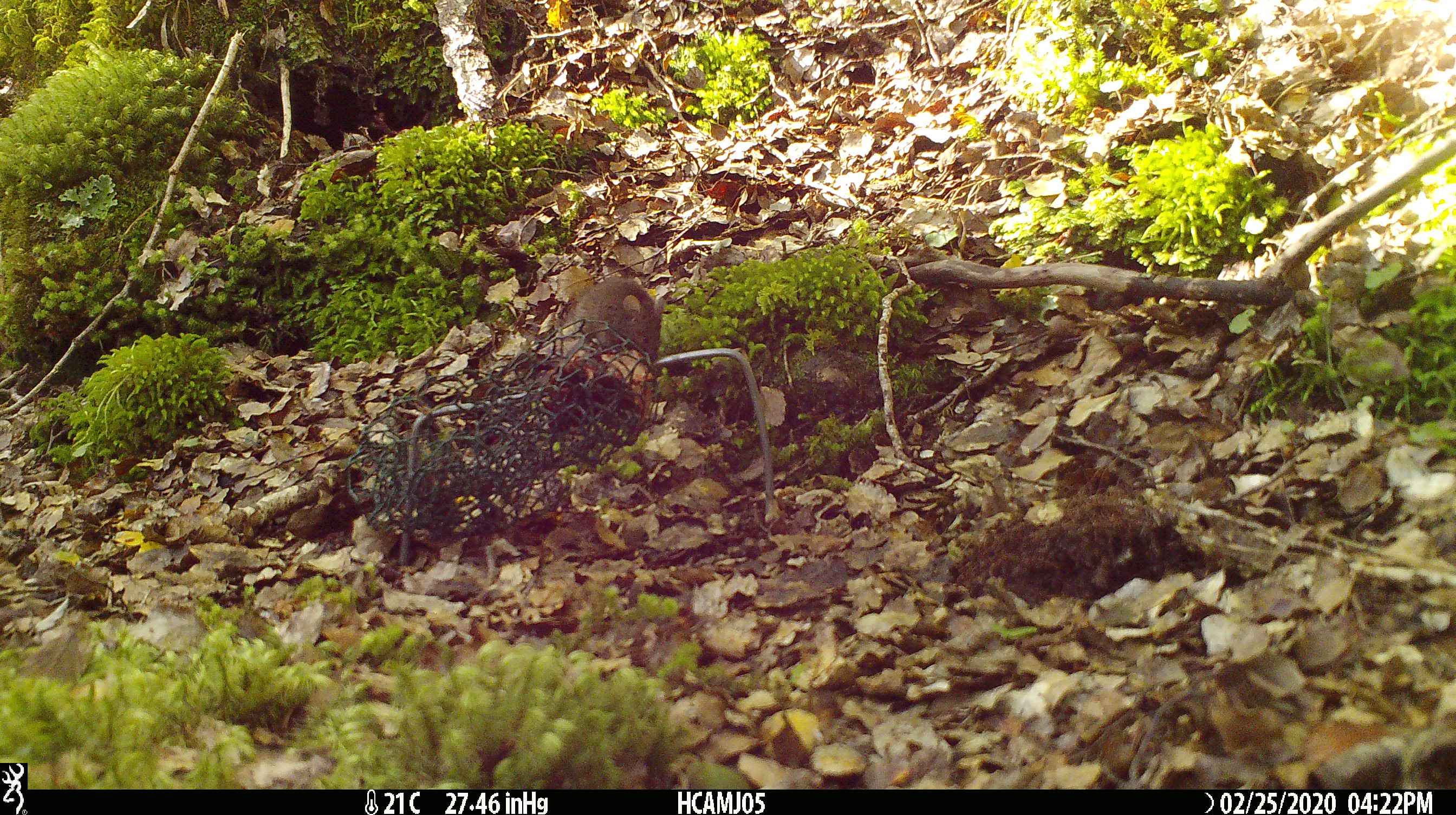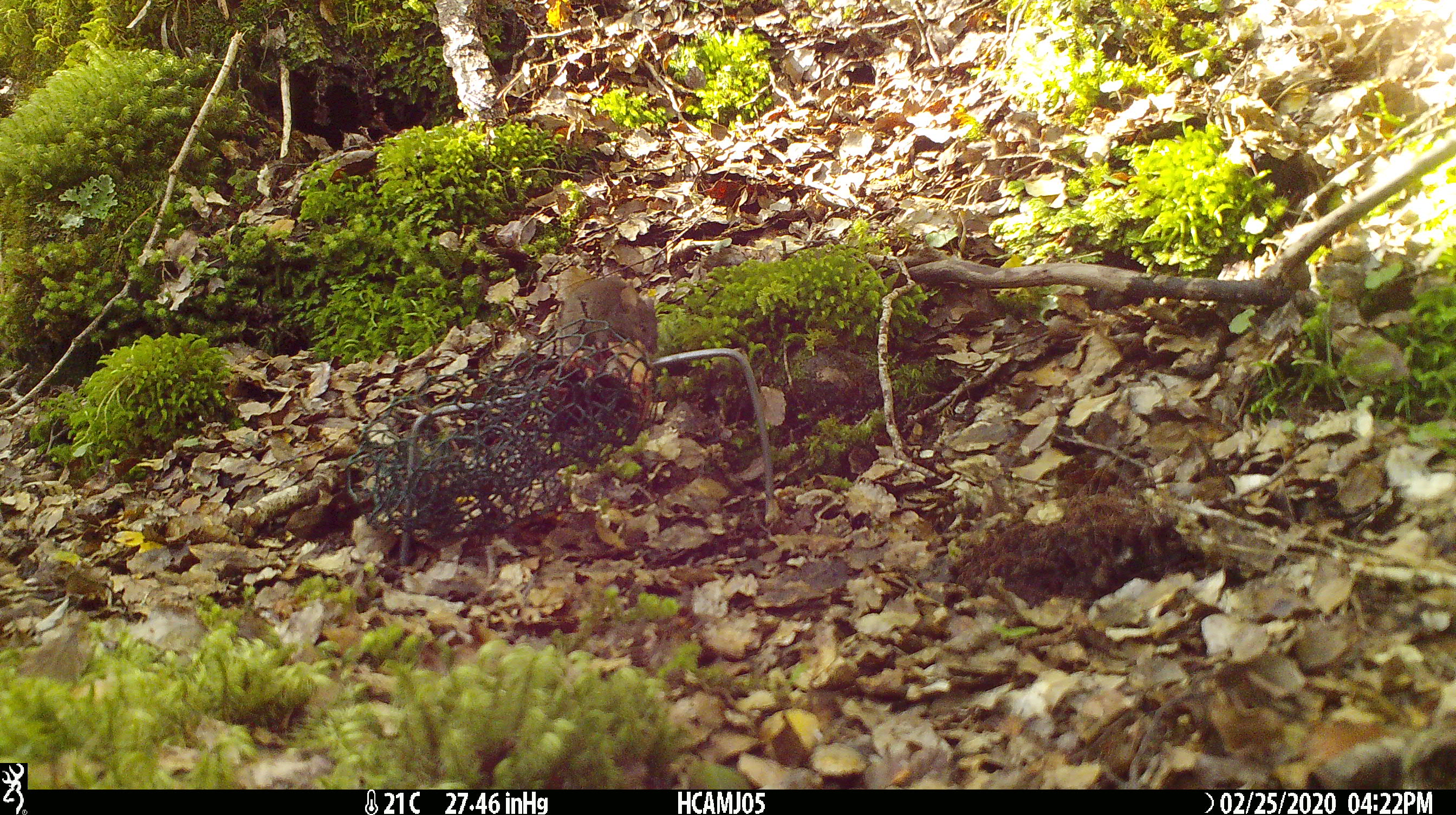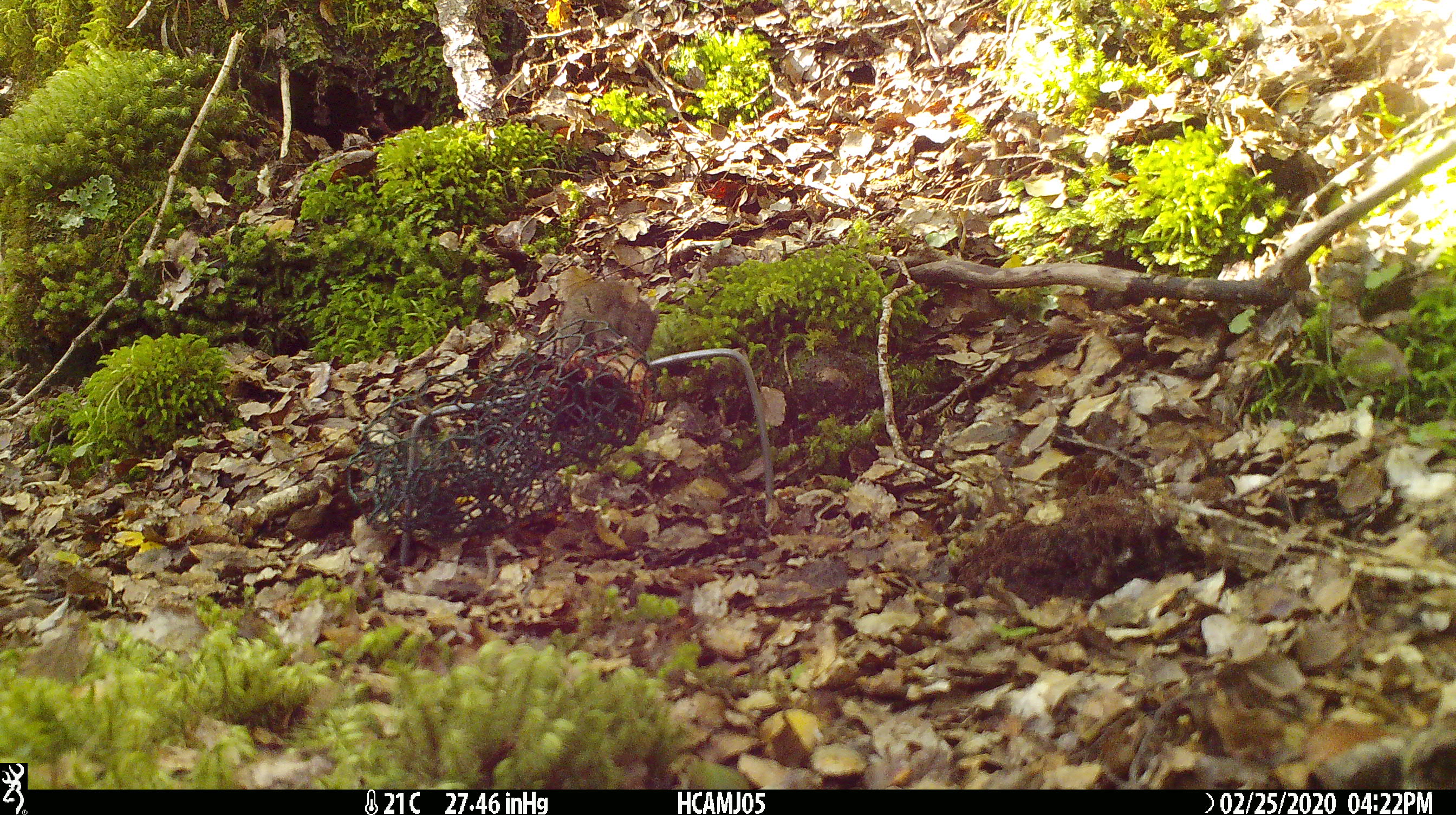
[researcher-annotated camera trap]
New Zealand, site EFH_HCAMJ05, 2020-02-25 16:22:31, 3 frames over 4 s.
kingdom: Animalia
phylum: Chordata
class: Mammalia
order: Rodentia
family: Muridae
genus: Mus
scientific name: Mus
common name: mouse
Mouse (Mus).